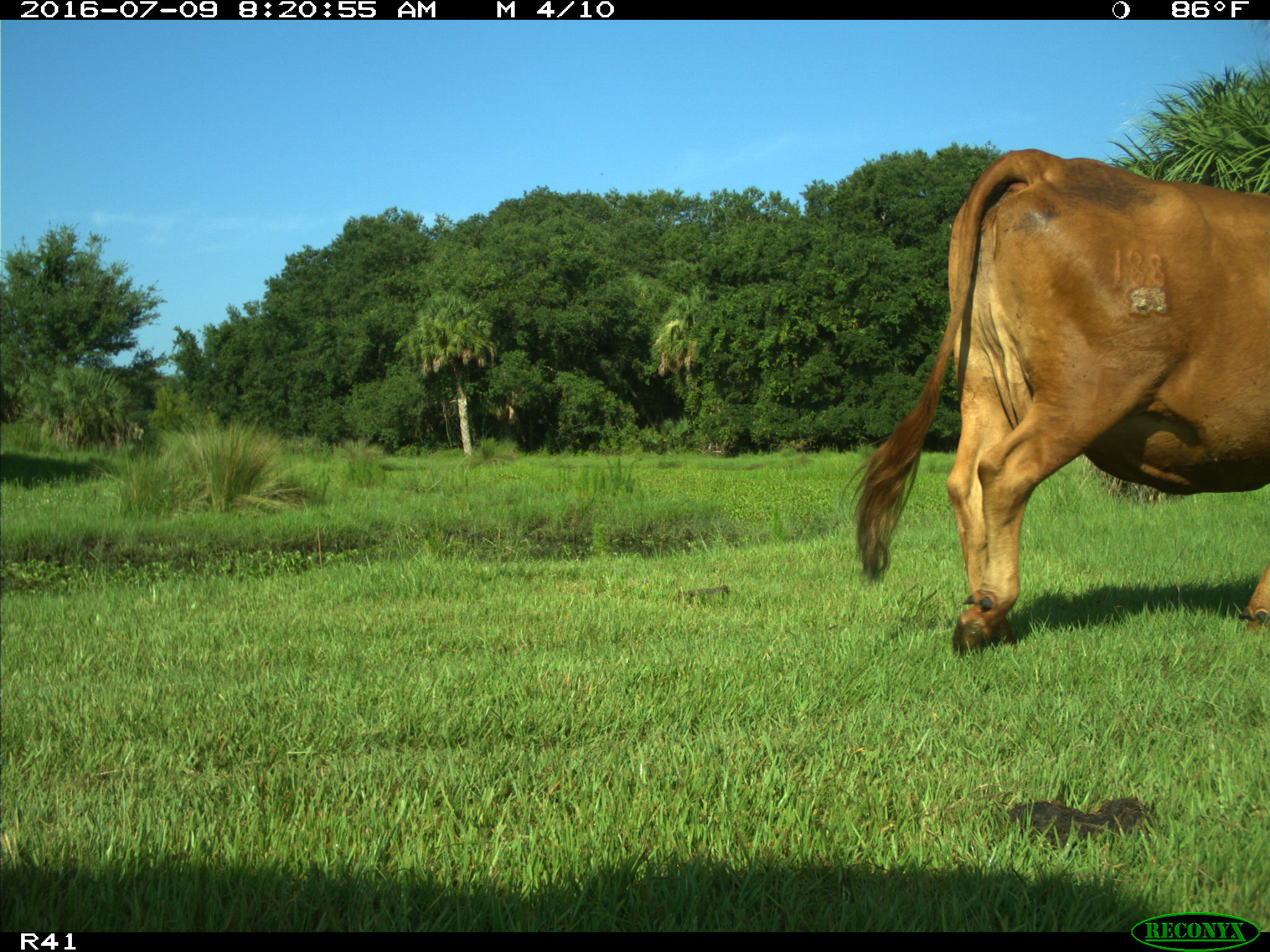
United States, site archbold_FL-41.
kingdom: Animalia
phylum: Chordata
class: Mammalia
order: Artiodactyla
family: Bovidae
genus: Bos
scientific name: Bos taurus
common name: domestic cow